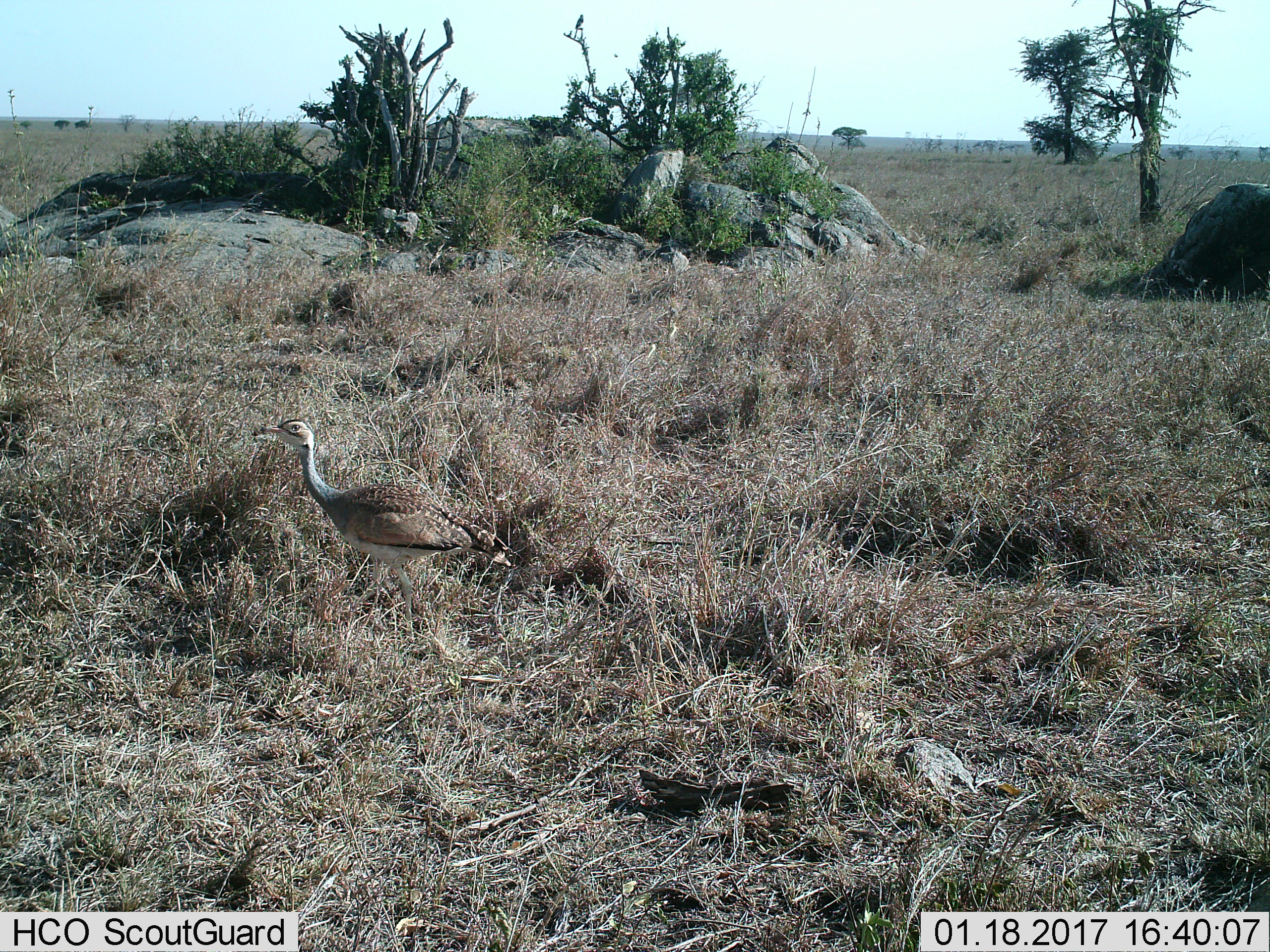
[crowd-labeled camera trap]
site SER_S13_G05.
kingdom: Animalia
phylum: Chordata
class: Aves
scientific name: Aves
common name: bird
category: birdother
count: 1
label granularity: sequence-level